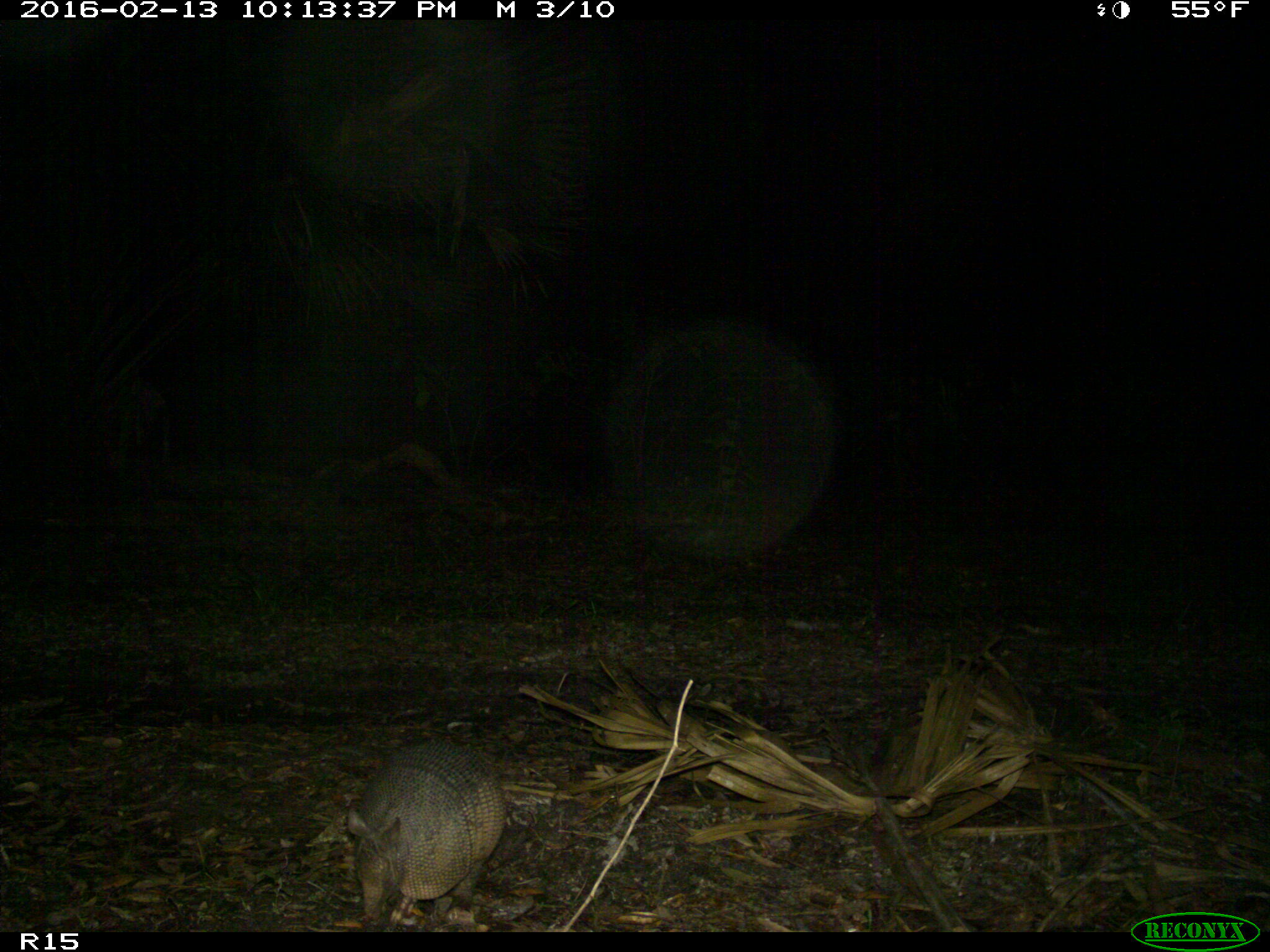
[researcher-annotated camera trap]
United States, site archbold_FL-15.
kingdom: Animalia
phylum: Chordata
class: Mammalia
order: Cingulata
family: Dasypodidae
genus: Dasypus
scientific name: Dasypus novemcinctus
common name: nine-banded armadillo